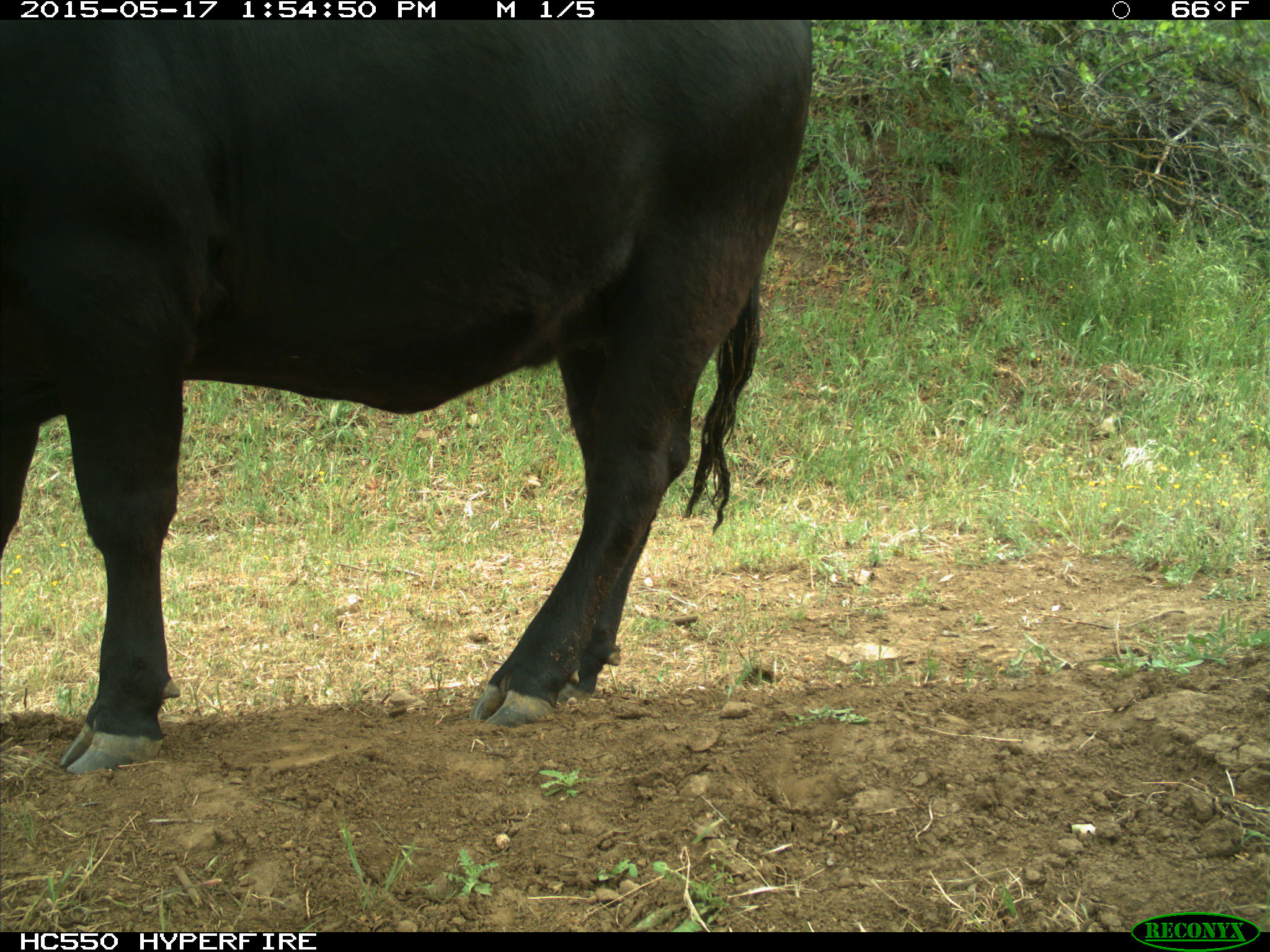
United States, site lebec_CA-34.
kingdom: Animalia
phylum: Chordata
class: Mammalia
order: Artiodactyla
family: Bovidae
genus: Bos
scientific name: Bos taurus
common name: domestic cow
Bos taurus (domestic cow).